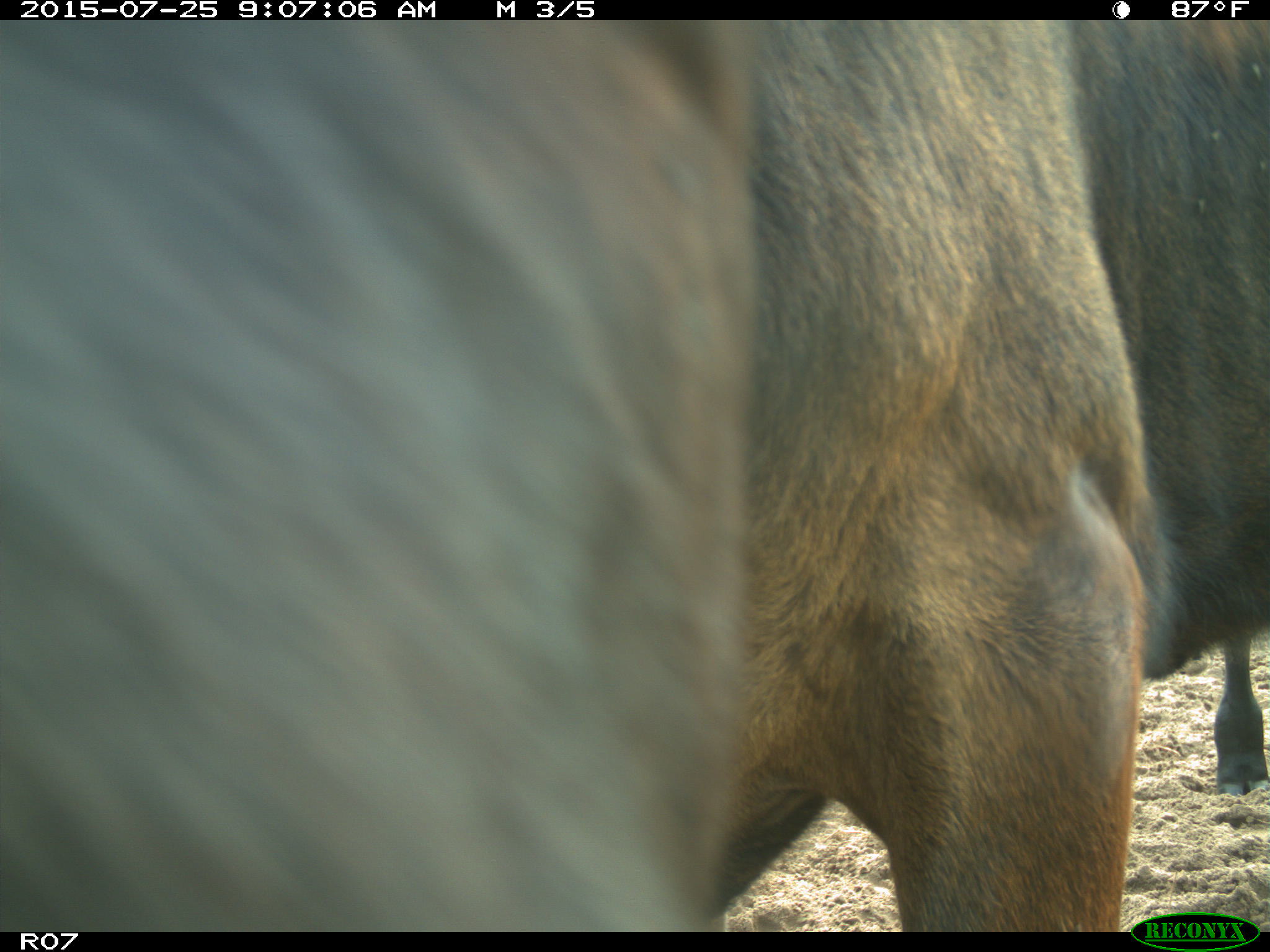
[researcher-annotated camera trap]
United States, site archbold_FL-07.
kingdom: Animalia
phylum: Chordata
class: Mammalia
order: Artiodactyla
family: Bovidae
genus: Bos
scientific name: Bos taurus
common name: domestic cow